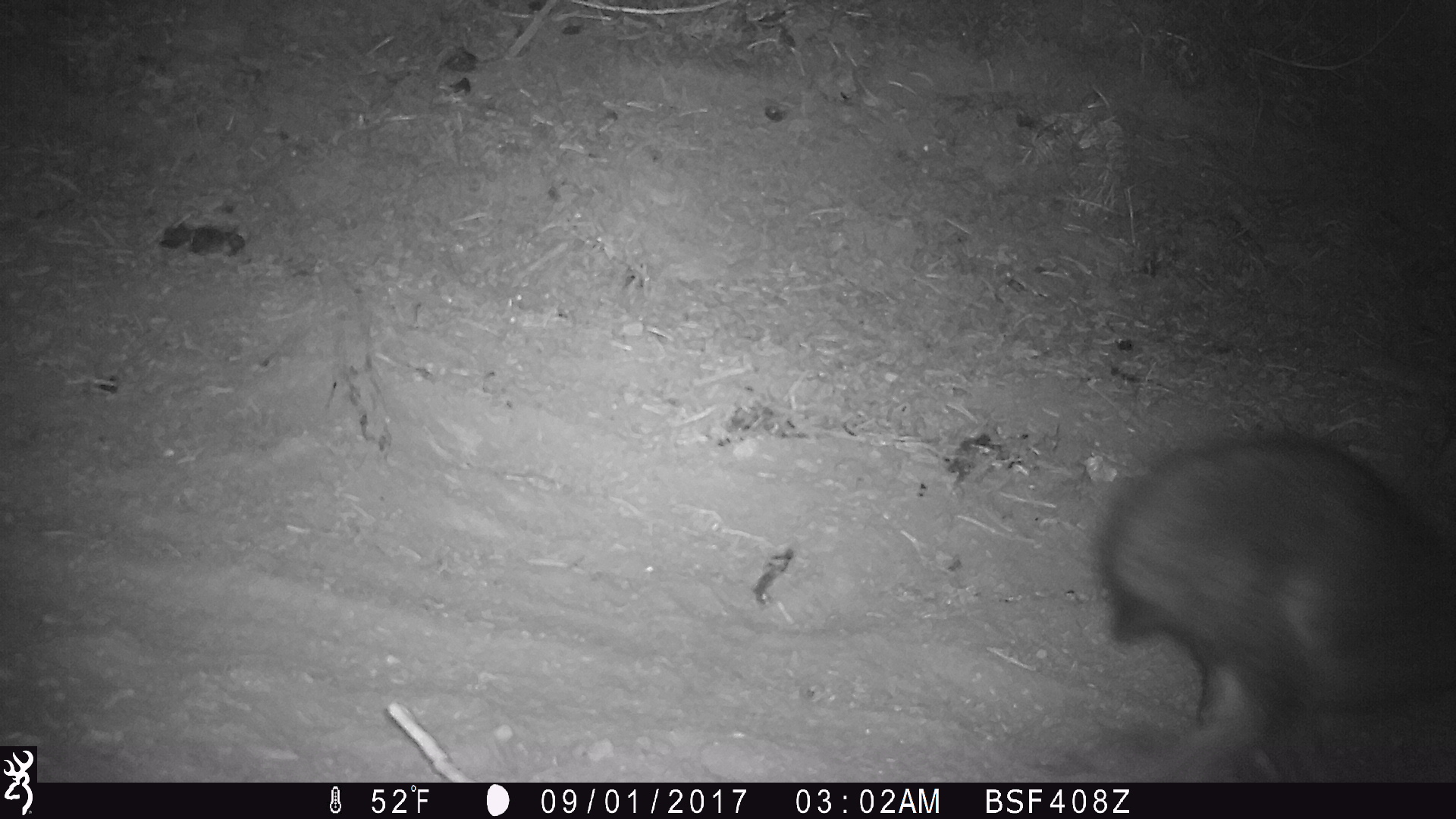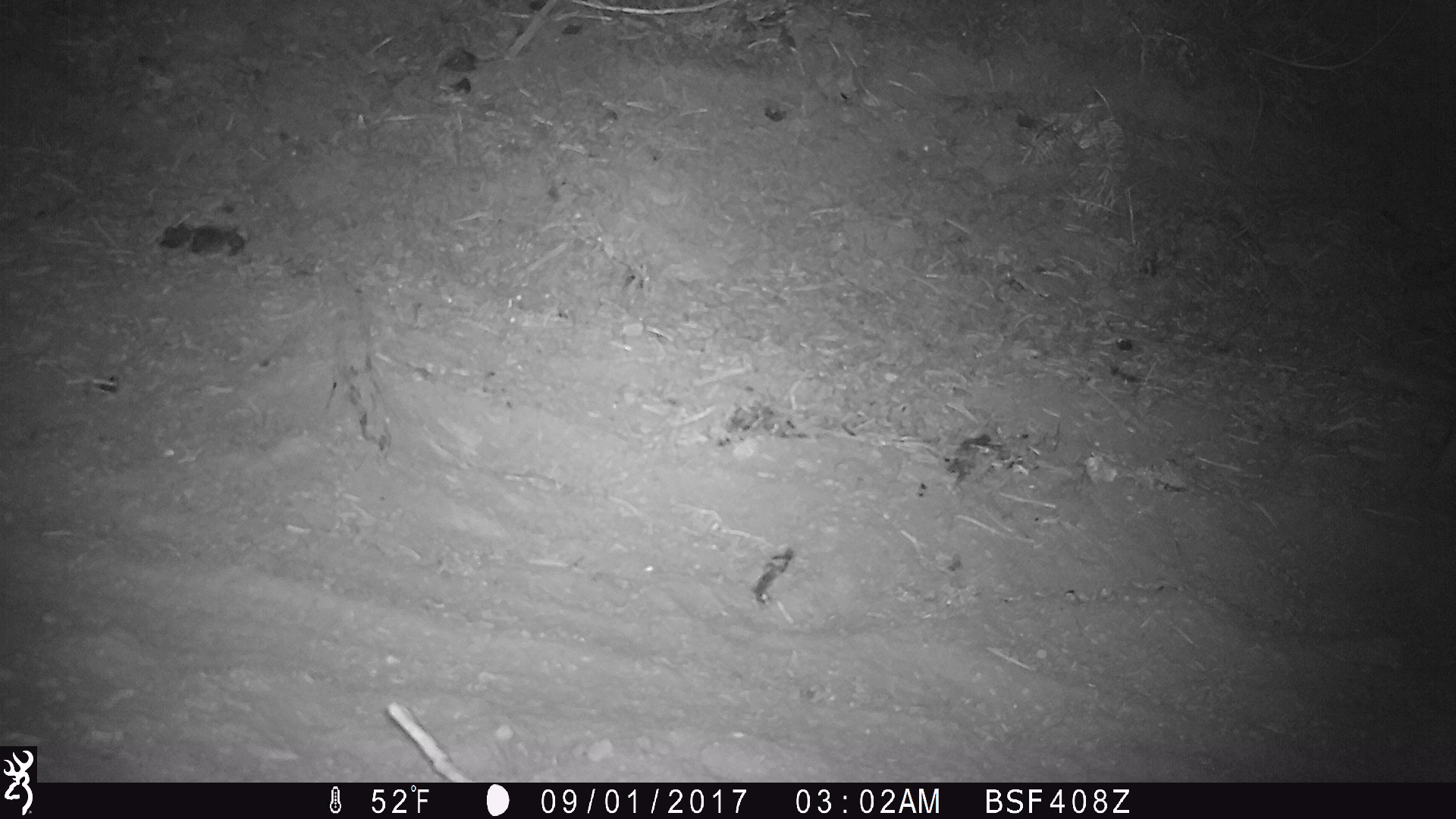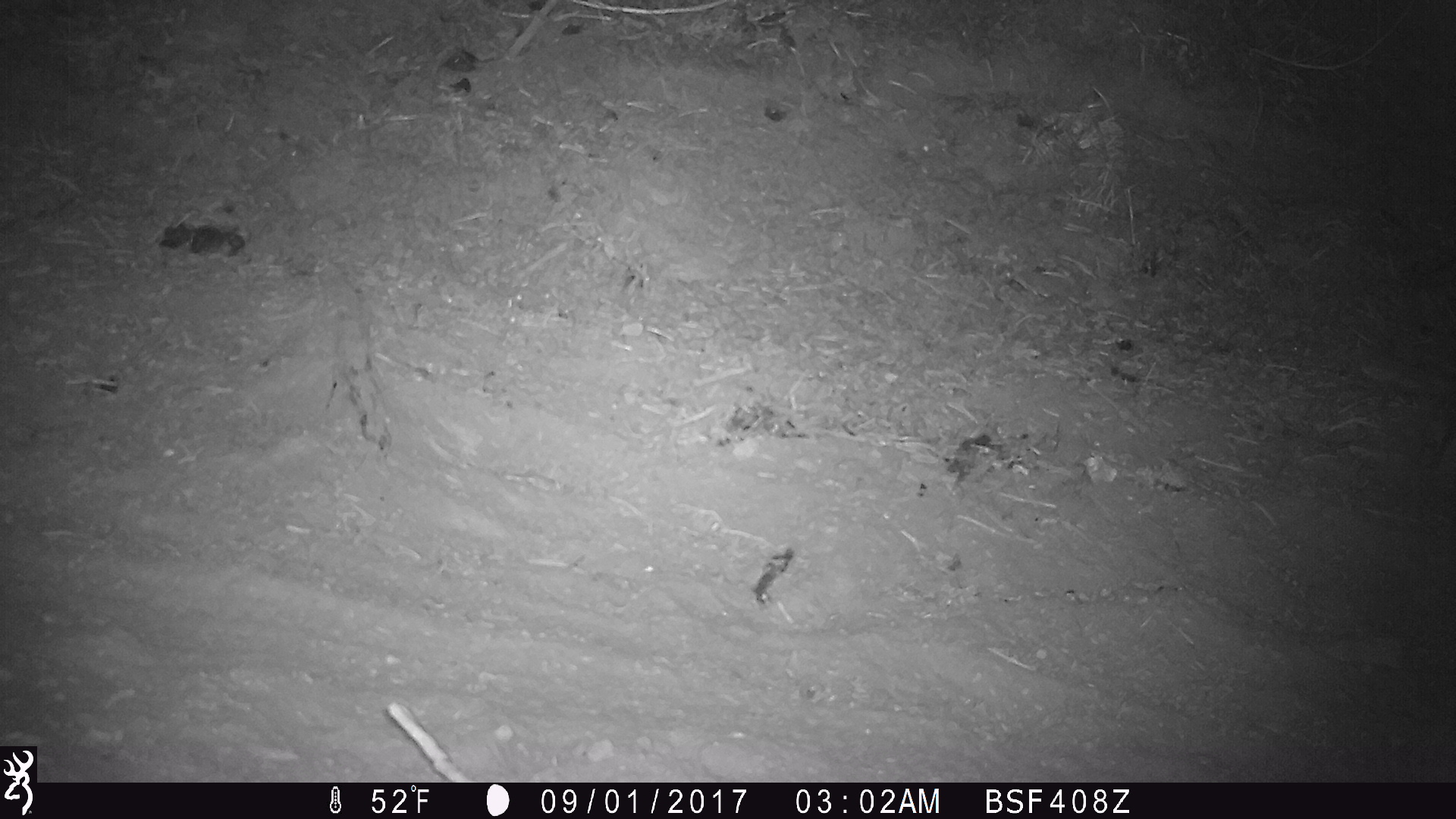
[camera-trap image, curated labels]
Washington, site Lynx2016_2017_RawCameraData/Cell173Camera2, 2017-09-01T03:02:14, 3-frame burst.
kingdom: Animalia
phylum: Chordata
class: Mammalia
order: Lagomorpha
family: Leporidae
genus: Lepus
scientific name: Lepus americanus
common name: snowshoe hare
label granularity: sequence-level